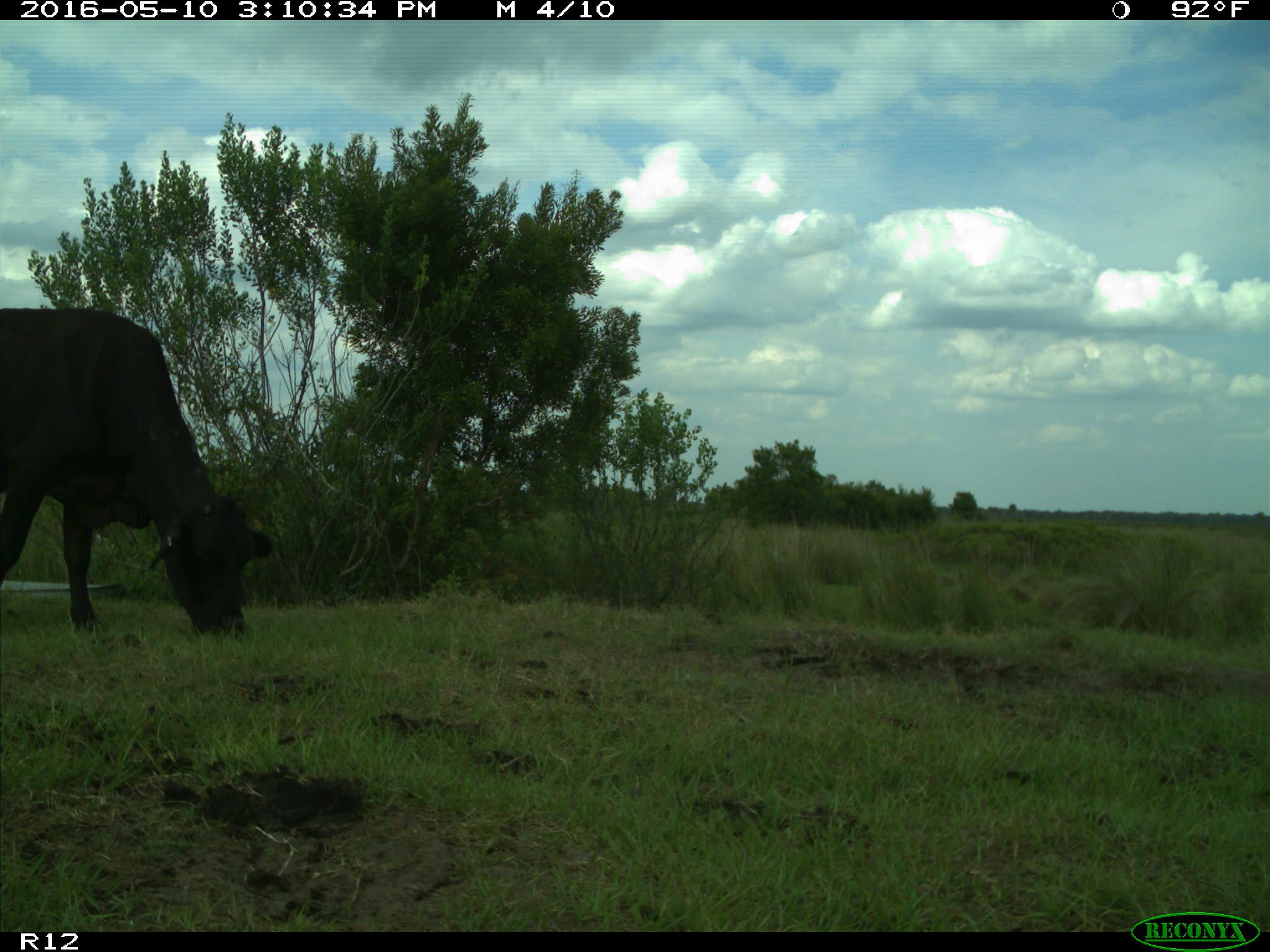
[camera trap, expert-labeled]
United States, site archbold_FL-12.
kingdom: Animalia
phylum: Chordata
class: Mammalia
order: Artiodactyla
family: Bovidae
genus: Bos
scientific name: Bos taurus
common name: domestic cow